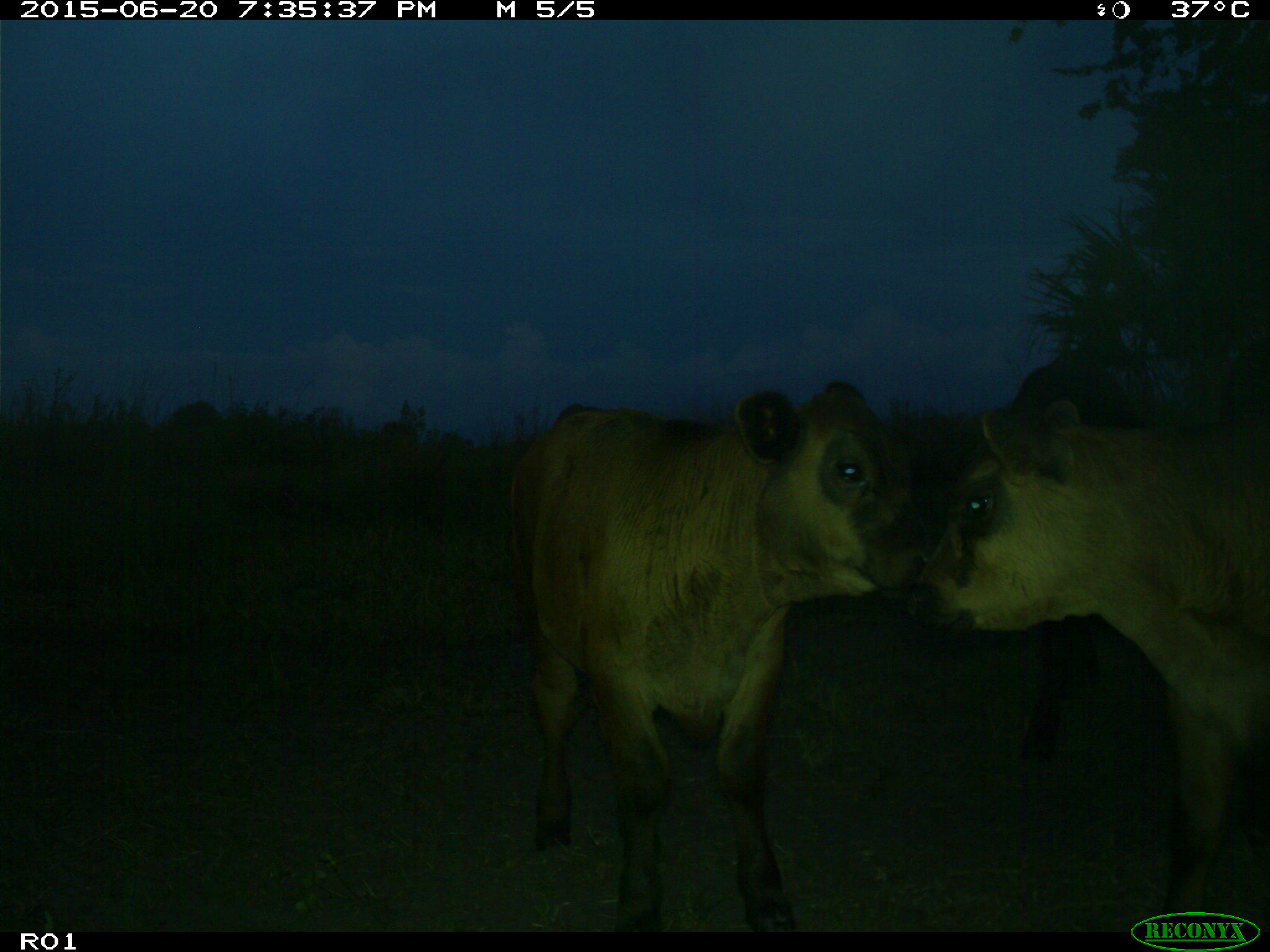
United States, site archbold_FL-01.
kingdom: Animalia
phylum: Chordata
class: Mammalia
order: Artiodactyla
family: Bovidae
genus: Bos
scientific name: Bos taurus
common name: domestic cow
Bos taurus (domestic cow).